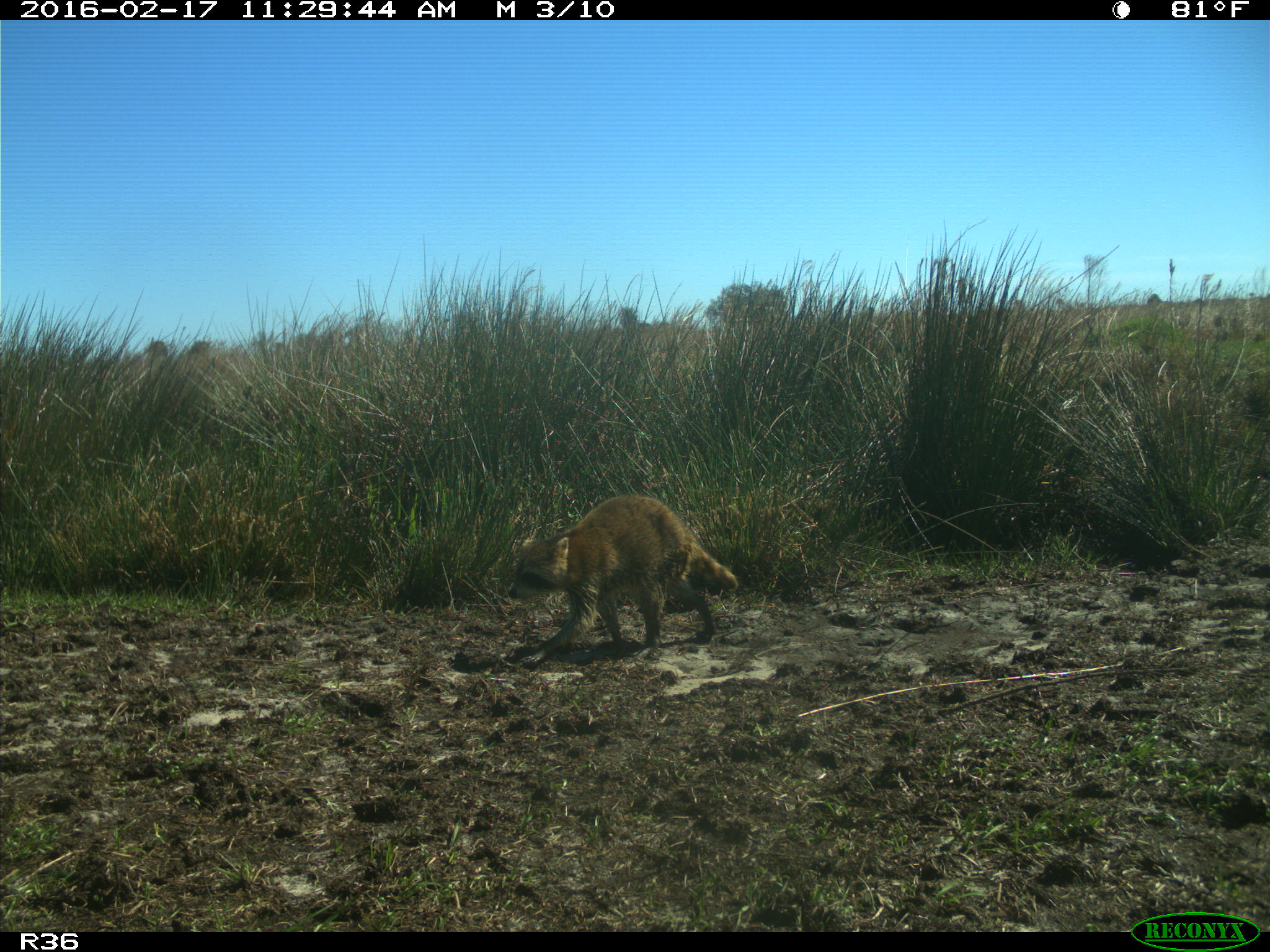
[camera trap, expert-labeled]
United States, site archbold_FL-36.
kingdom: Animalia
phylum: Chordata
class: Mammalia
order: Carnivora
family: Procyonidae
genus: Procyon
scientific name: Procyon lotor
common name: common raccoon